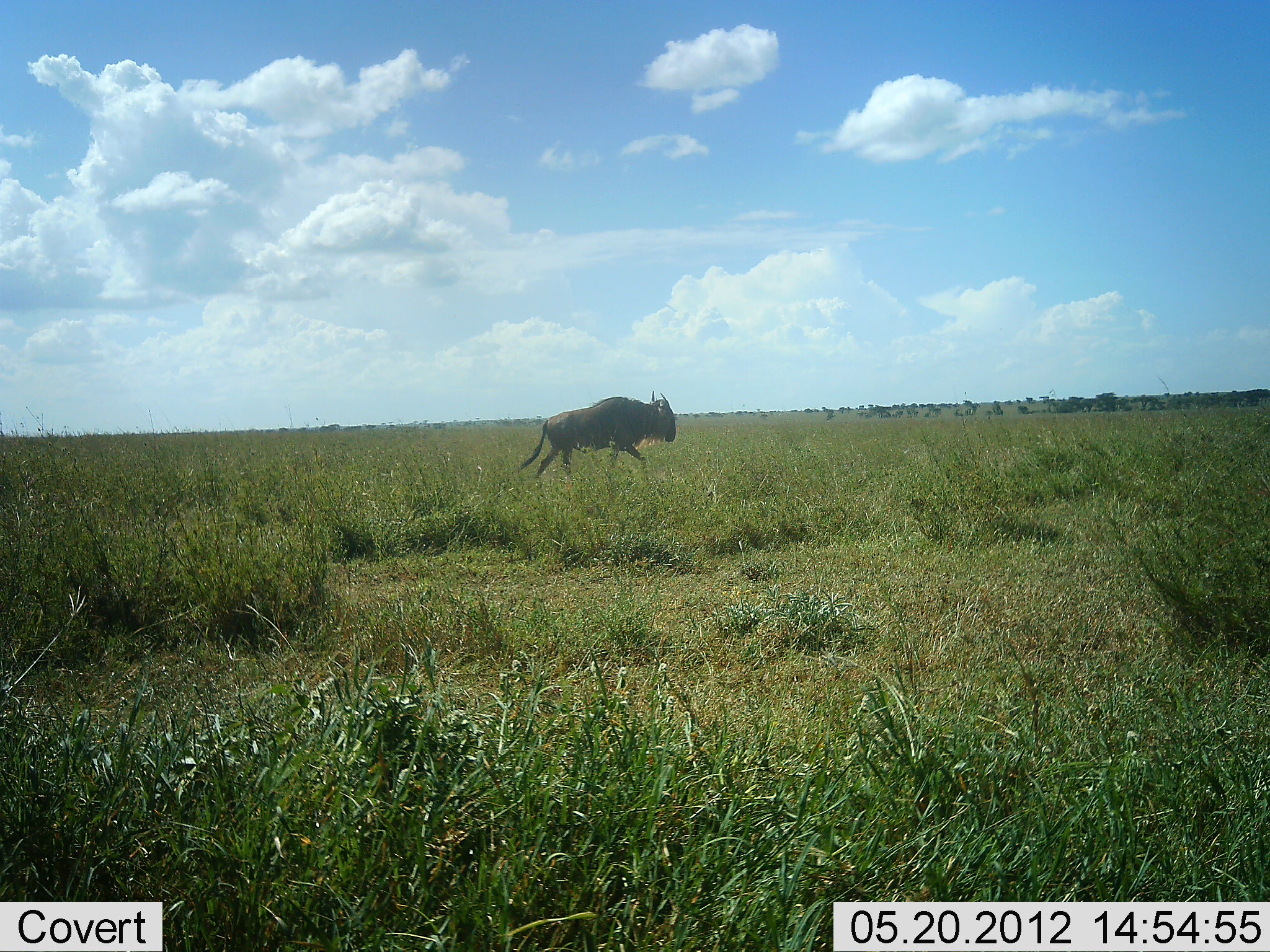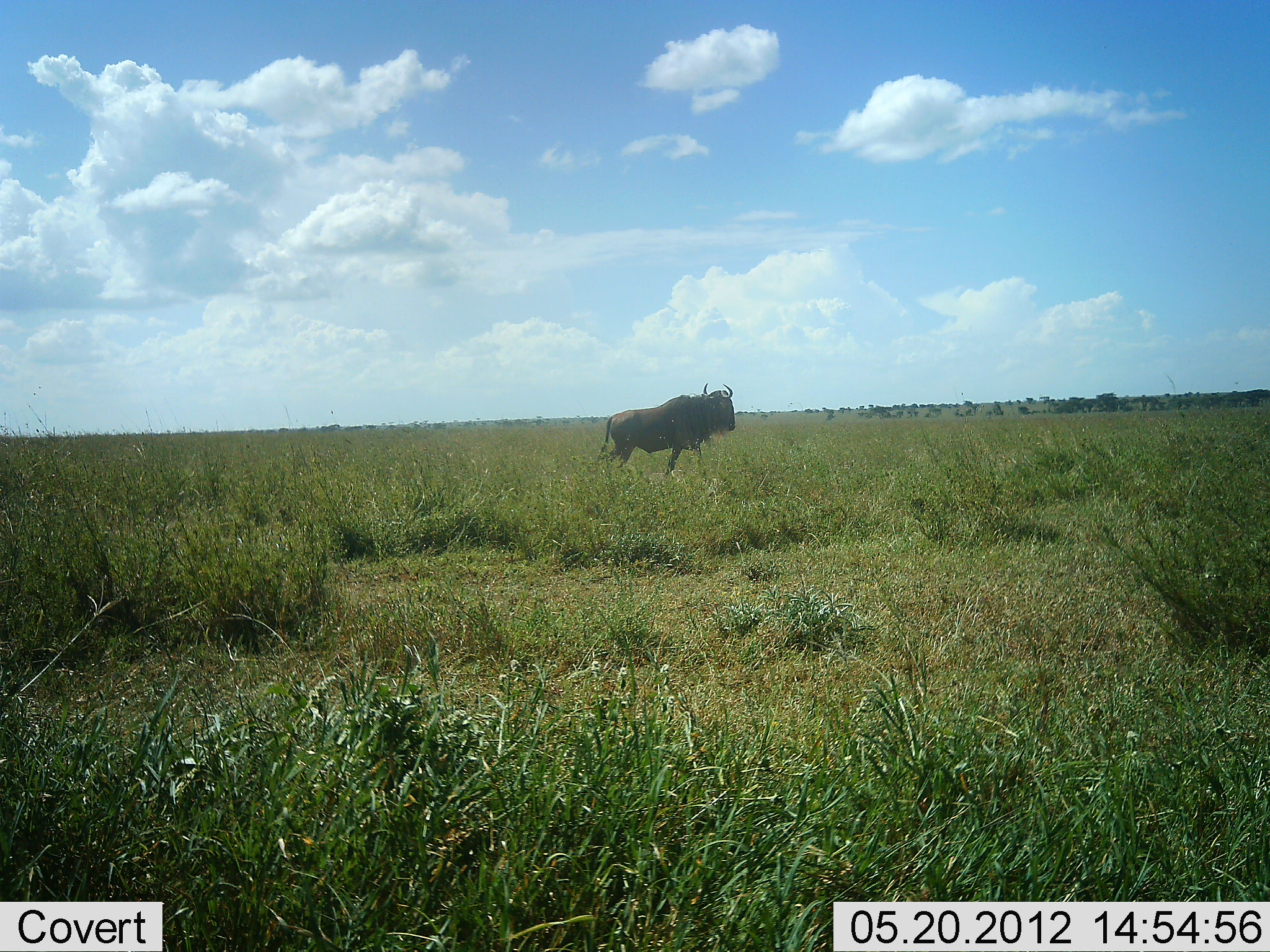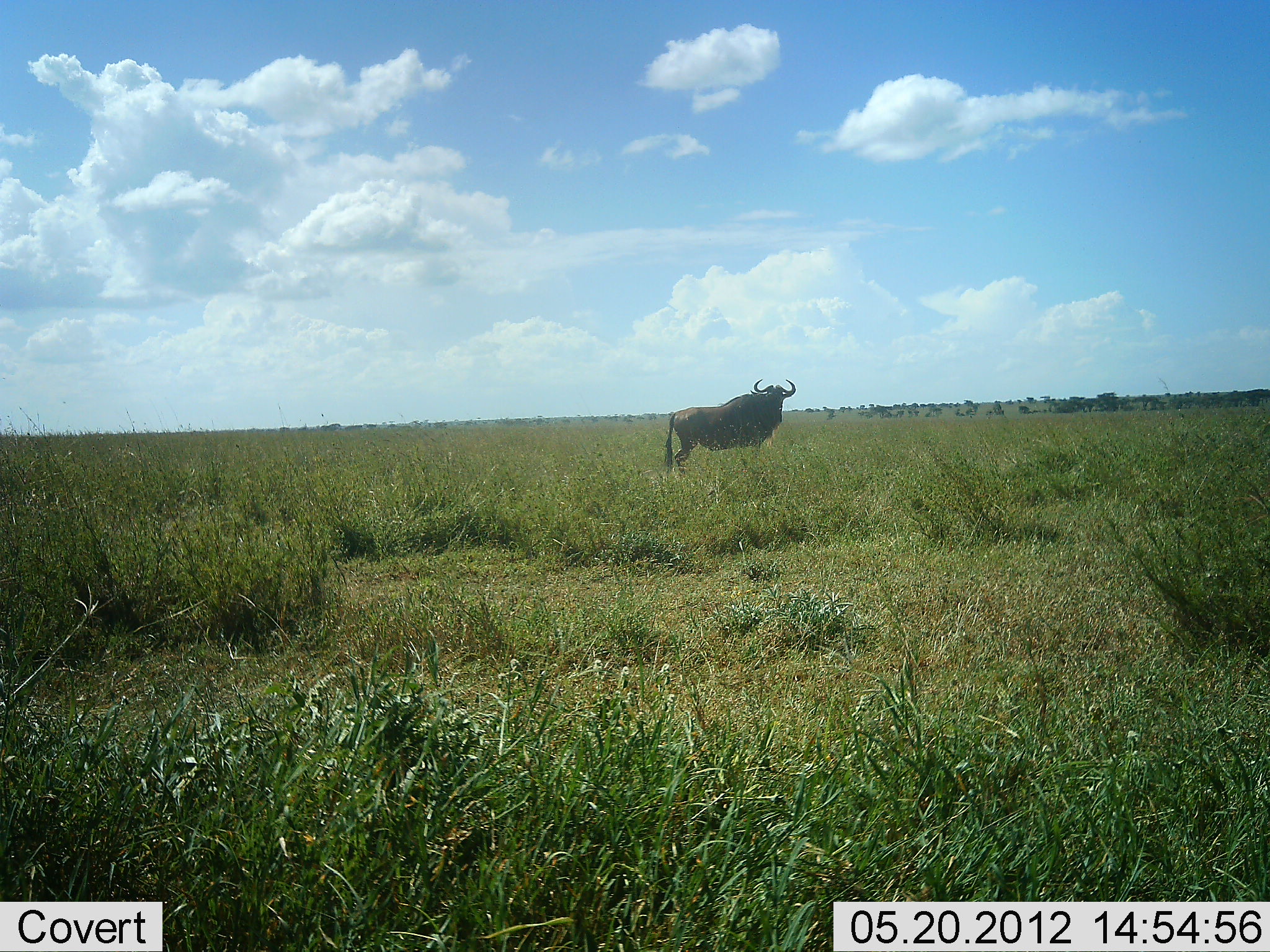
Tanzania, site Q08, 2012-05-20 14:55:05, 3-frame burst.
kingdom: Animalia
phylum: Chordata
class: Mammalia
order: Artiodactyla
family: Bovidae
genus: Connochaetes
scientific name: Connochaetes taurinus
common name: blue wildebeest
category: wildebeest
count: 1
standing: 0%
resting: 0%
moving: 100%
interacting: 0%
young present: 0%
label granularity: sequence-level